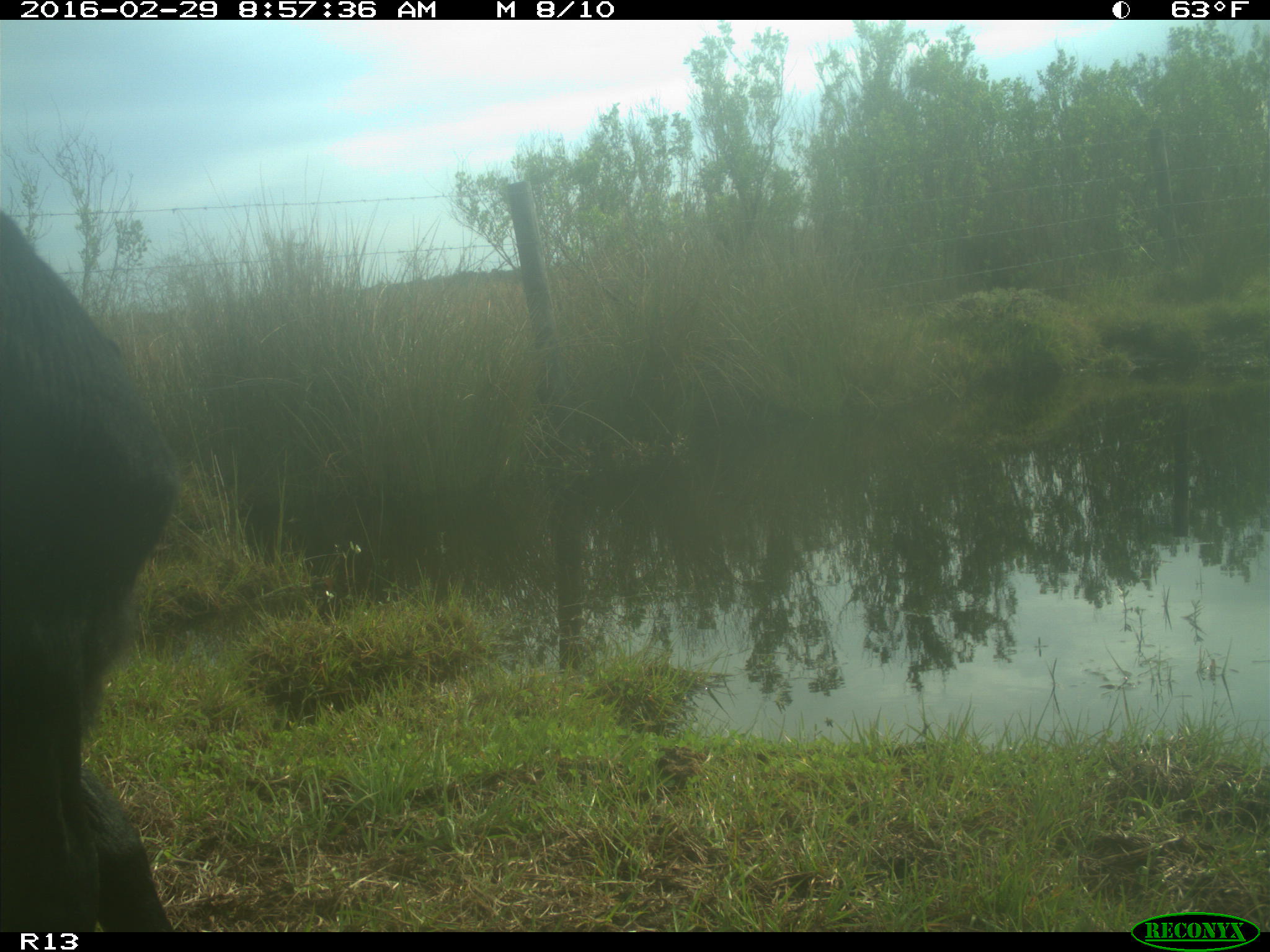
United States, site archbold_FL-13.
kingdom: Animalia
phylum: Chordata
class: Mammalia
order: Artiodactyla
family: Bovidae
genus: Bos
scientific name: Bos taurus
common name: domestic cow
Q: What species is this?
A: Bos taurus (domestic cow).